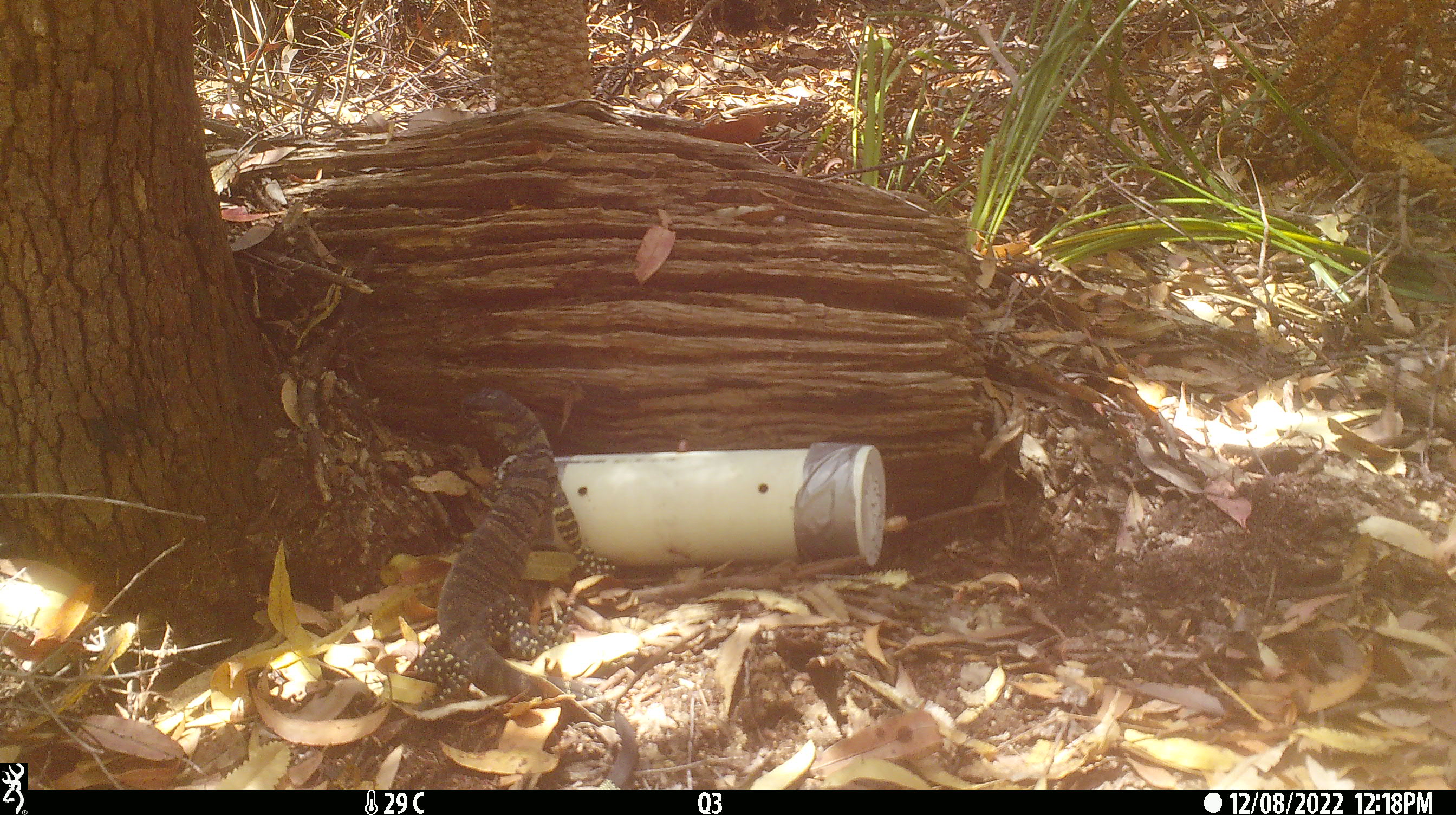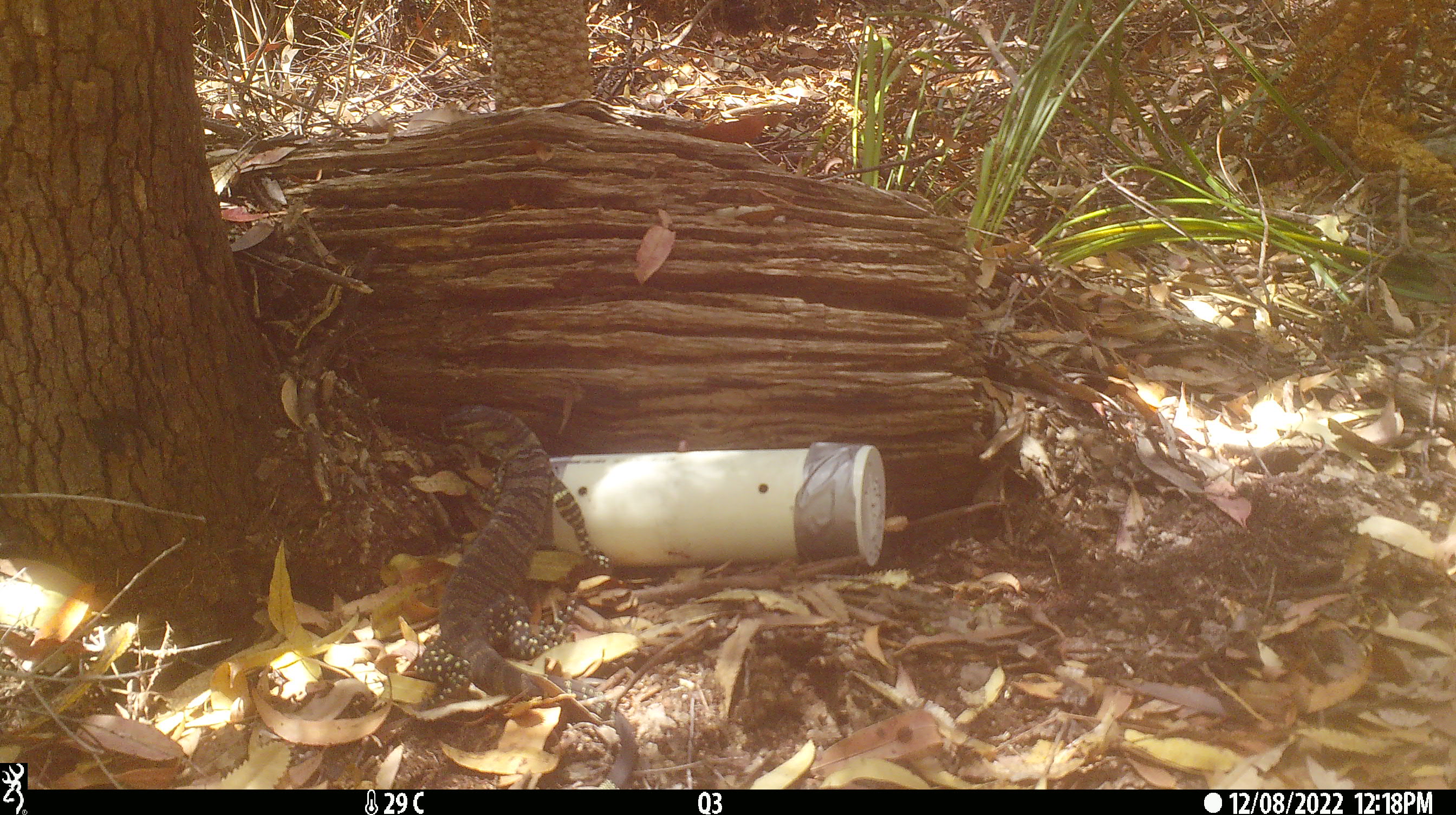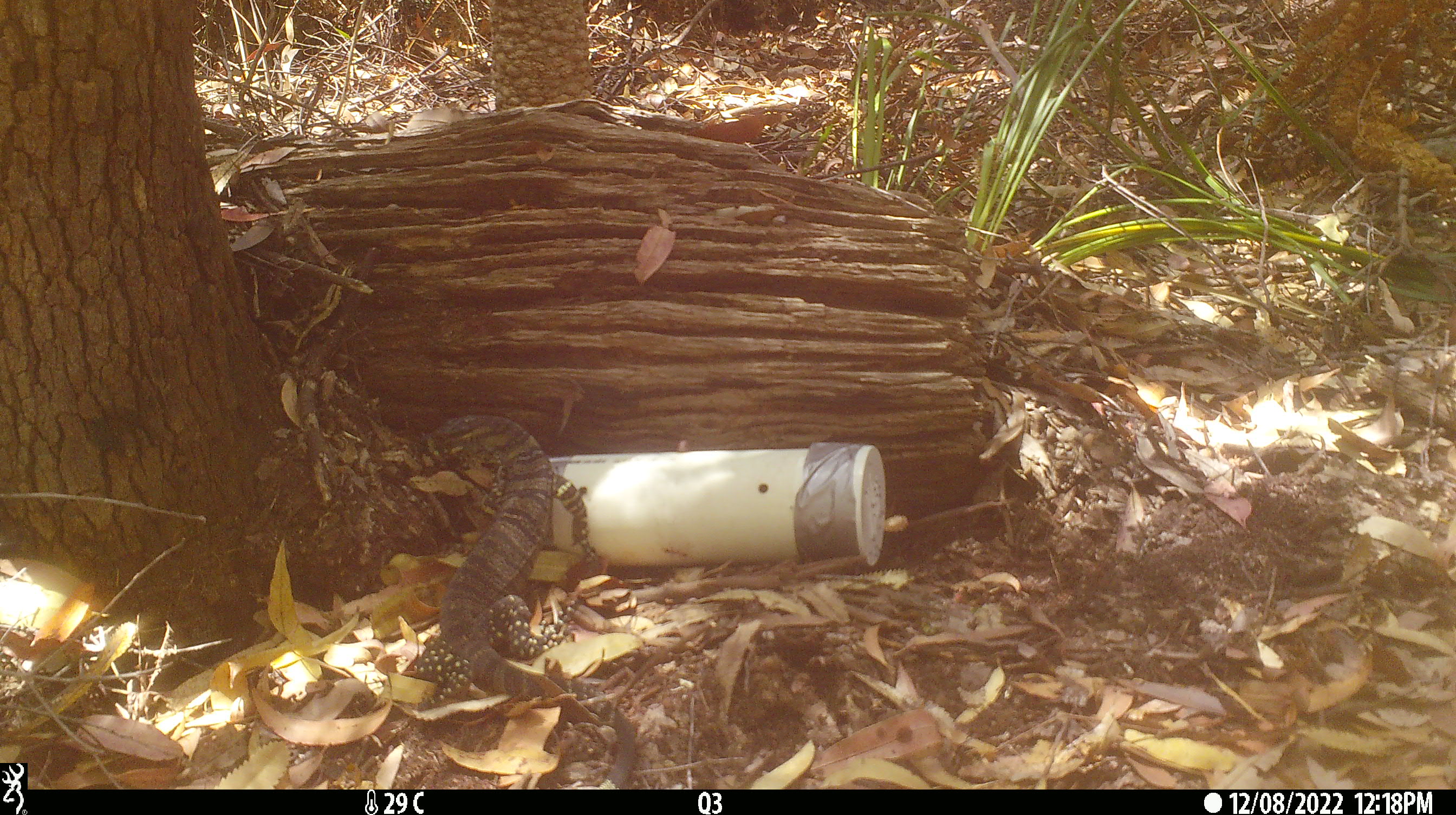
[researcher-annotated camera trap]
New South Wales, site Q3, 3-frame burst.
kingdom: Animalia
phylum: Chordata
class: Reptilia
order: Squamata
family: Varanidae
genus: Varanus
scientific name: Varanus varius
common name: lace monitor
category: goanna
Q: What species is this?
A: Goanna (lace monitor) (Varanus varius).